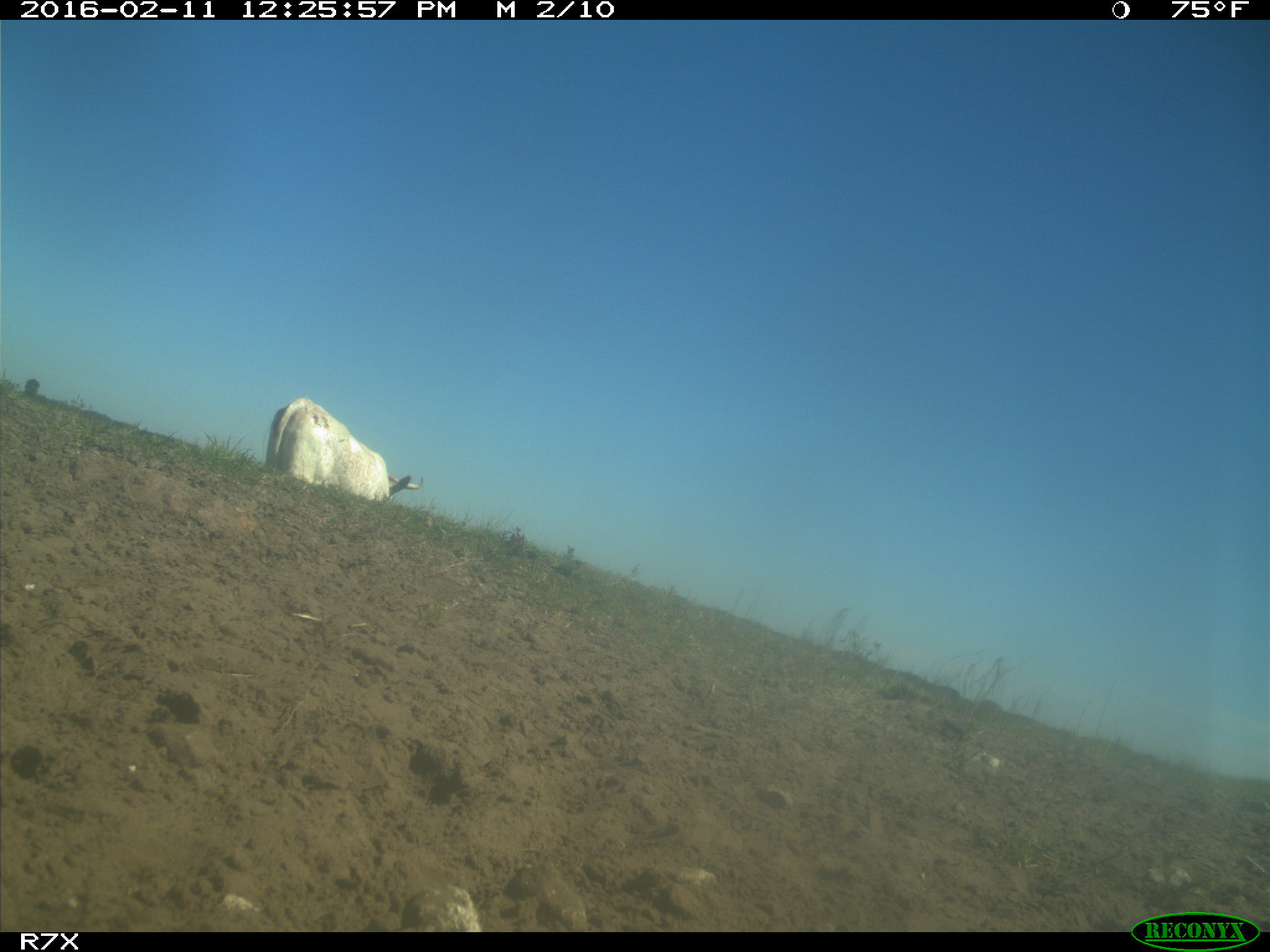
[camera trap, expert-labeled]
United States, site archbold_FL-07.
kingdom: Animalia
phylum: Chordata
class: Mammalia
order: Artiodactyla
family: Bovidae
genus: Bos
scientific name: Bos taurus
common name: domestic cow